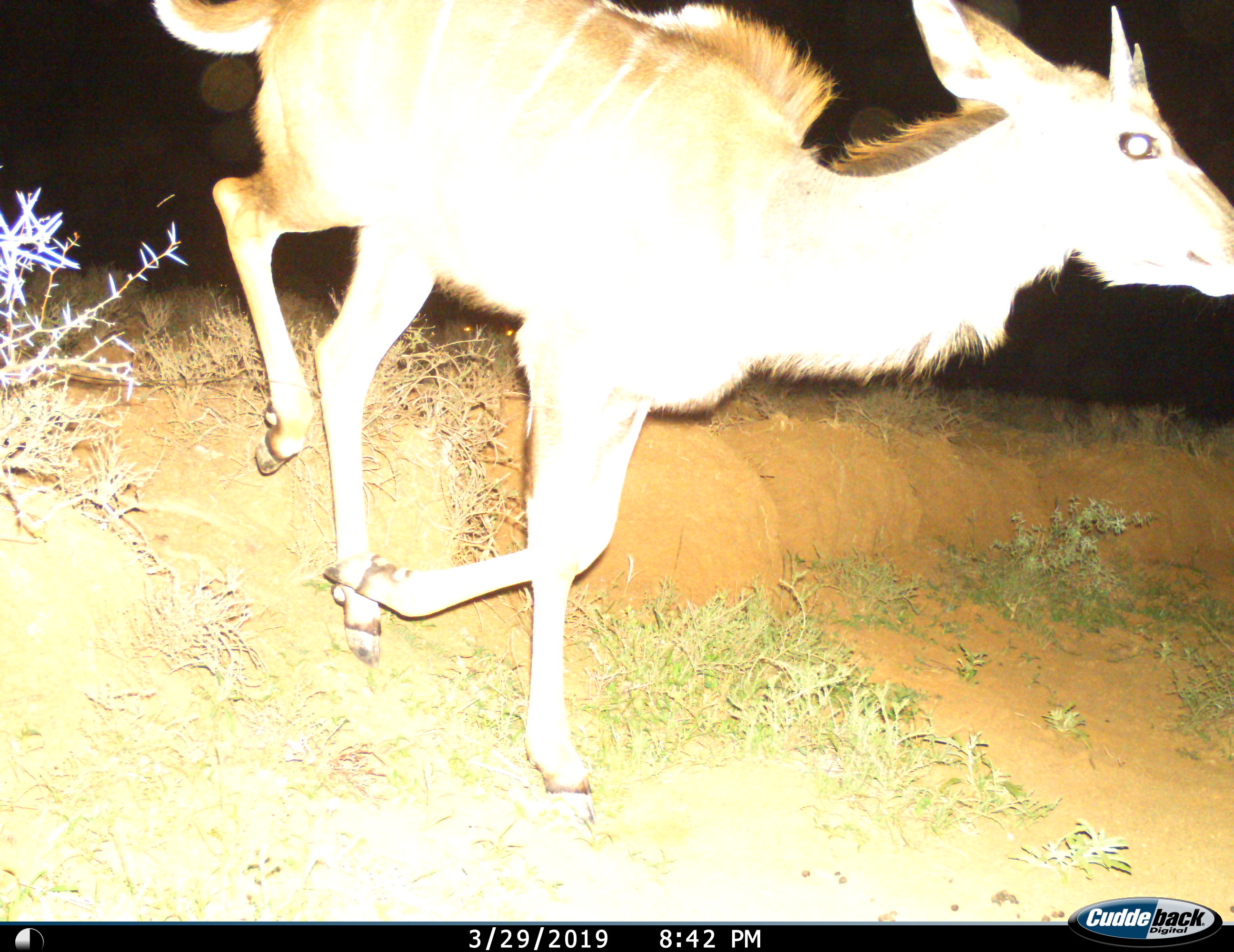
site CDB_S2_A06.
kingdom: Animalia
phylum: Chordata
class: Mammalia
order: Artiodactyla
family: Bovidae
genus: Tragelaphus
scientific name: Tragelaphus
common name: kudu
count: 1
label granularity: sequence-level